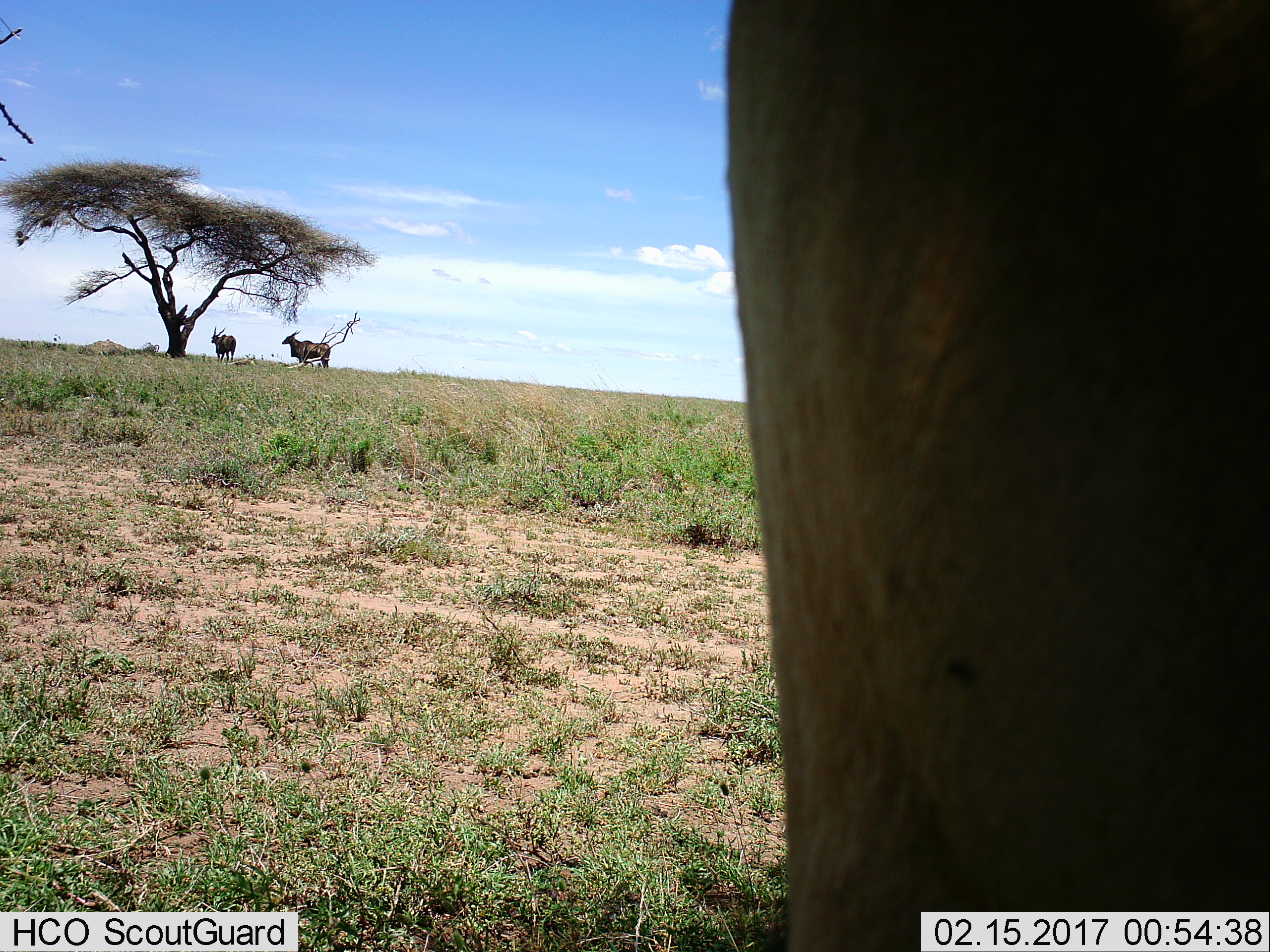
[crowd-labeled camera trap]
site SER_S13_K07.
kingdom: Animalia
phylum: Chordata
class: Mammalia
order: Artiodactyla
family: Bovidae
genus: Tragelaphus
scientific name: Tragelaphus oryx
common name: eland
Eland (Tragelaphus oryx), count 3. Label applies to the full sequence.